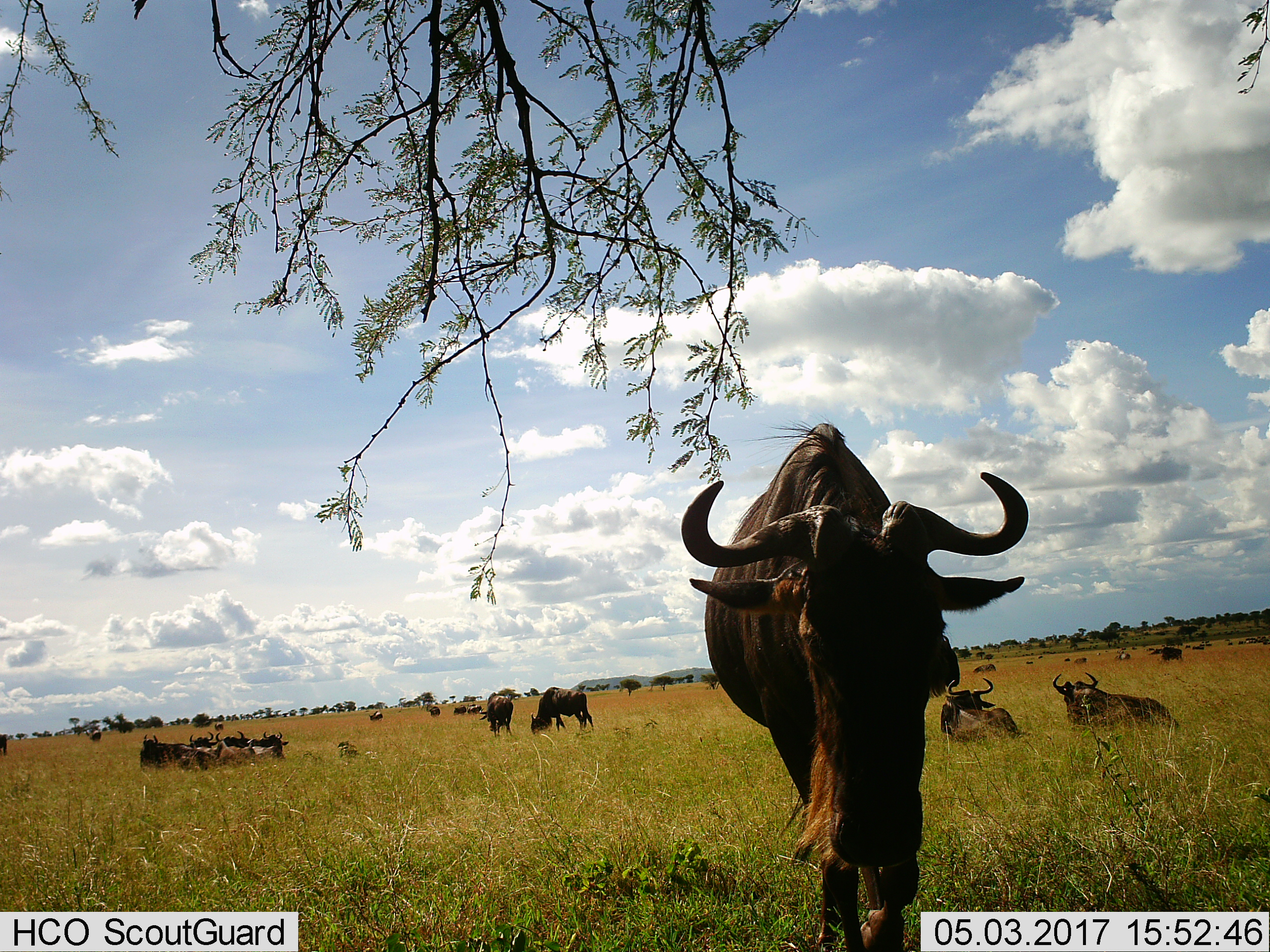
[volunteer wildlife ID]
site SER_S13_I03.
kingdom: Animalia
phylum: Chordata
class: Mammalia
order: Artiodactyla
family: Bovidae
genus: Connochaetes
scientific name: Connochaetes taurinus taurinus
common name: blue wildebeest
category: wildebeestblue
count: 11-50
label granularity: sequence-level